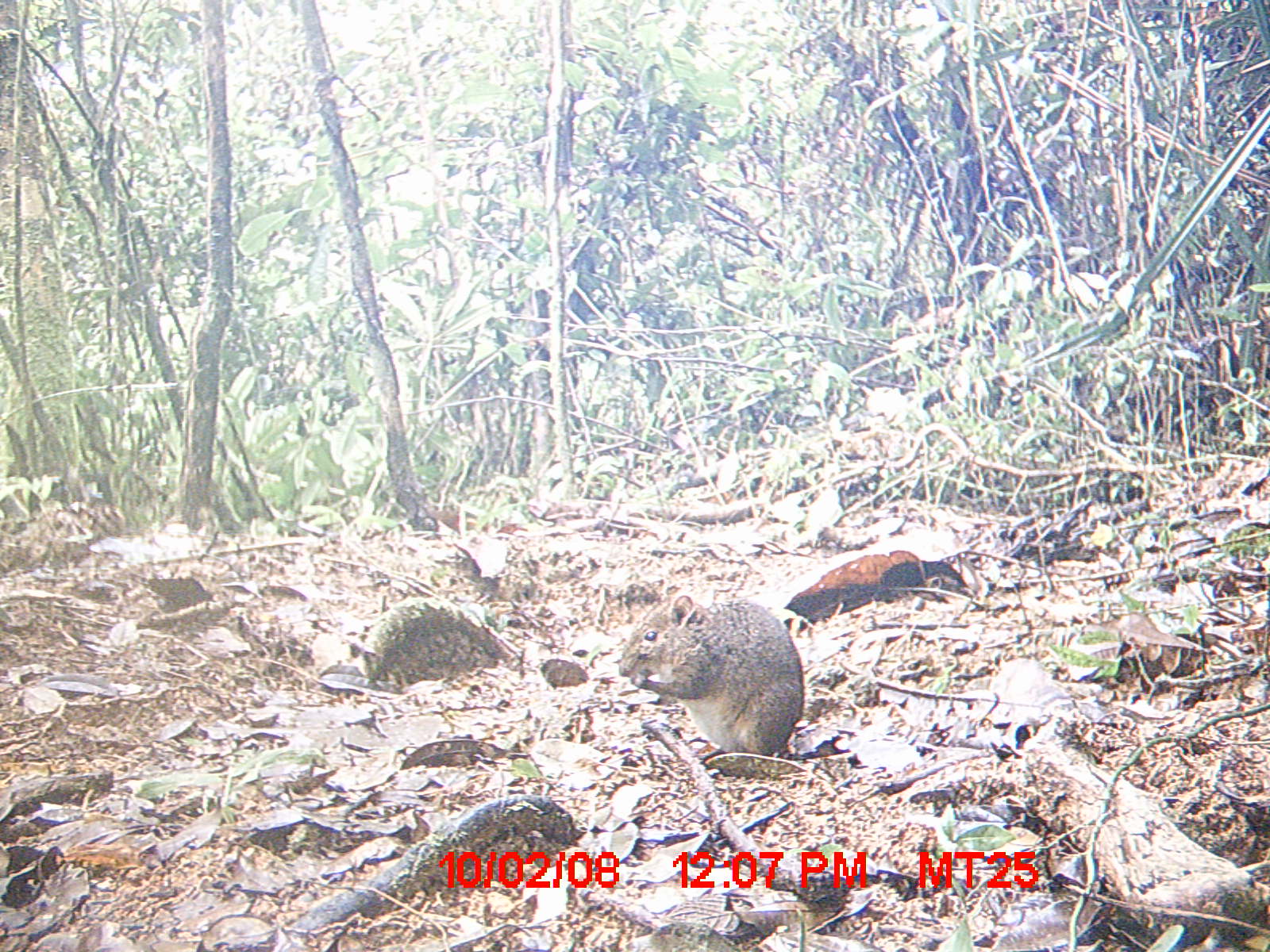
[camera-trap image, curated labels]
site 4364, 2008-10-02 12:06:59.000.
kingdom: Animalia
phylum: Chordata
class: Mammalia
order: Rodentia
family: Nesomyidae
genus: Nesomys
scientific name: Nesomys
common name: nesomys rodents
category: nesomys sp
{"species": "nesomys sp (nesomys rodents) (Nesomys)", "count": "1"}